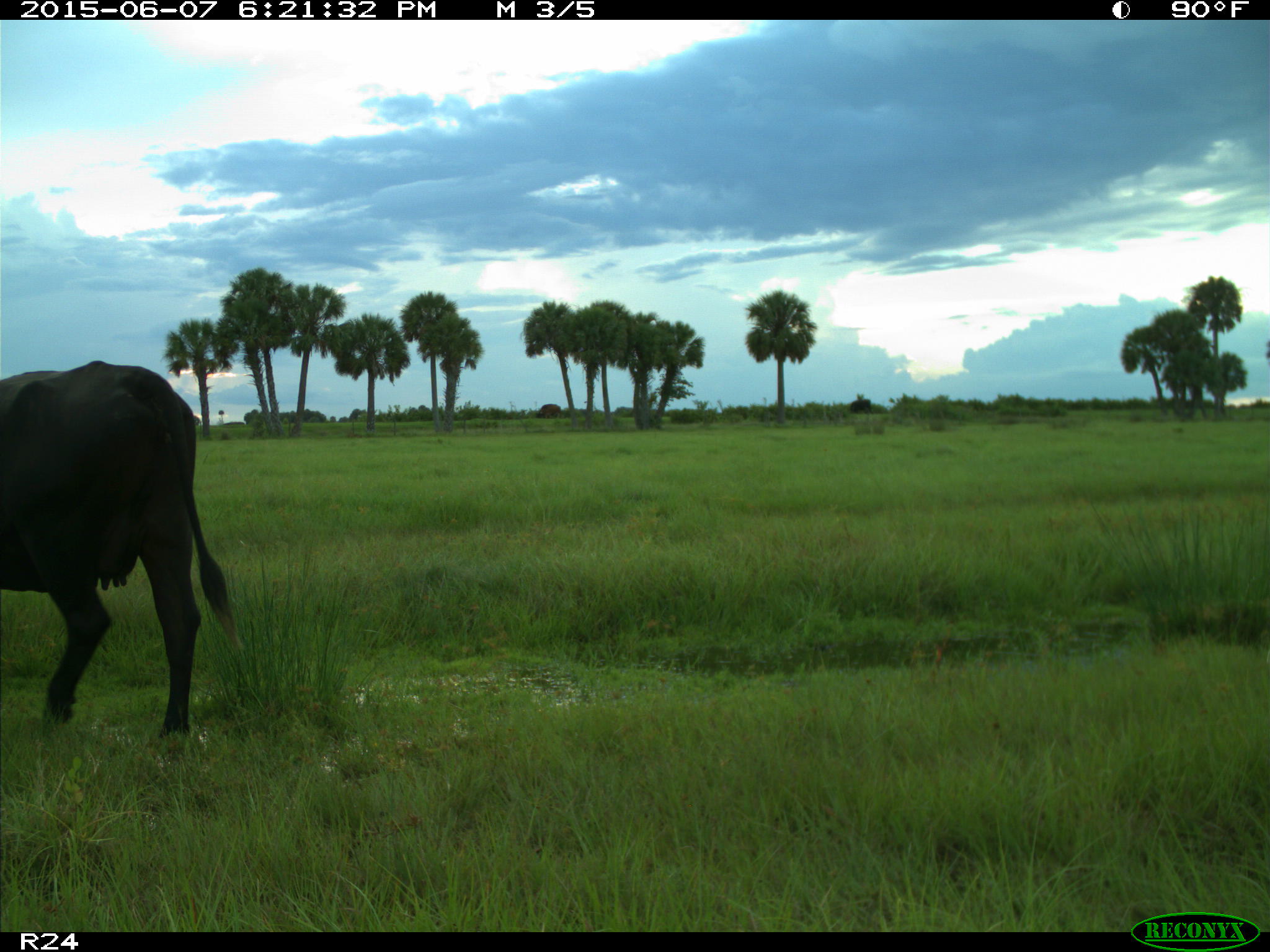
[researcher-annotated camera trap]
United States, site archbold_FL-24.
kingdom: Animalia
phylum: Chordata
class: Mammalia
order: Artiodactyla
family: Bovidae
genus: Bos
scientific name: Bos taurus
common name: domestic cow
Bos taurus (domestic cow).